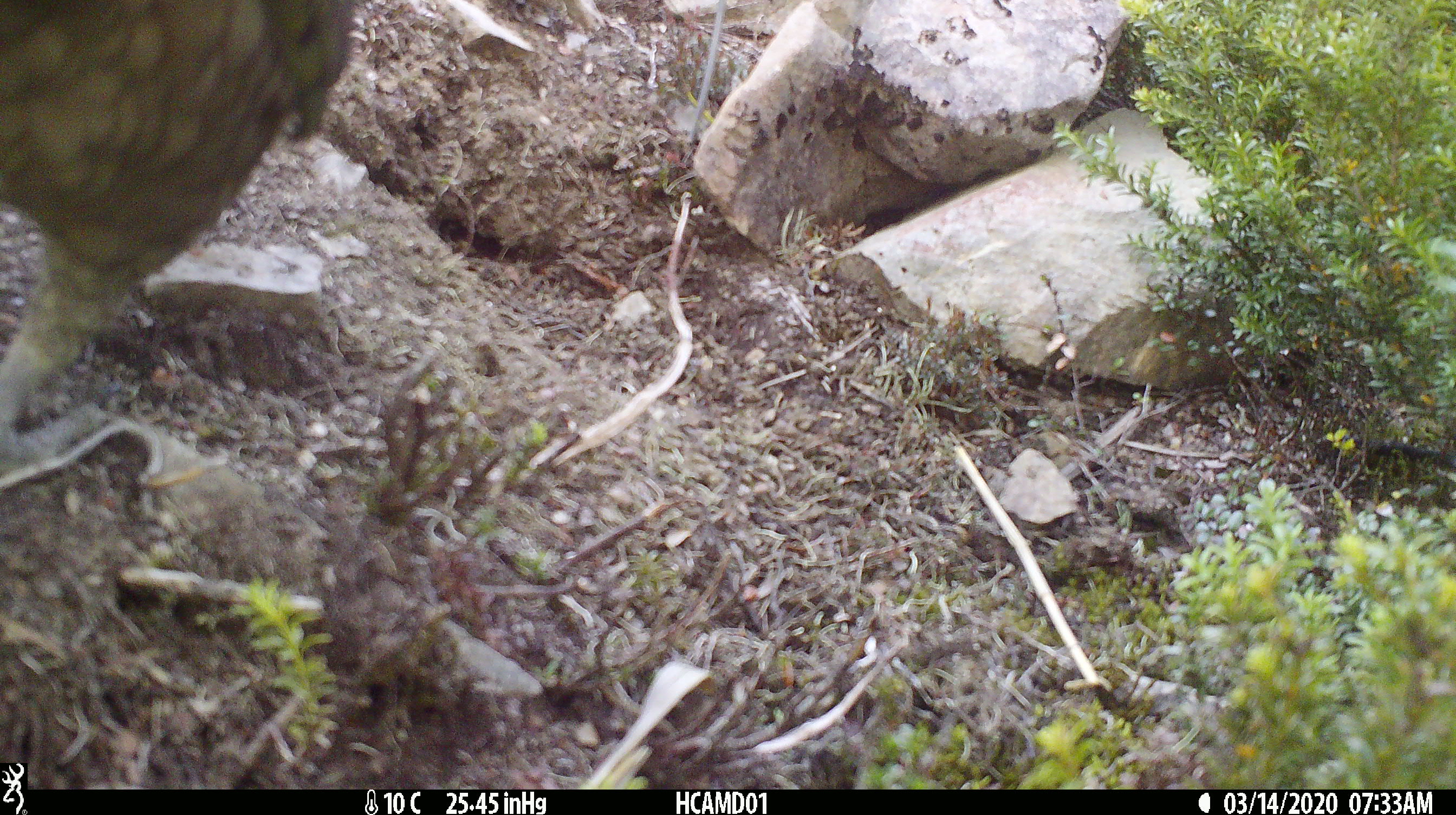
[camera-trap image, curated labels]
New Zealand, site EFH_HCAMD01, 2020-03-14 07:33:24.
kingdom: Animalia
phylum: Chordata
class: Aves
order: Psittaciformes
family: Strigopidae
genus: Nestor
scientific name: Nestor notabilis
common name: kea